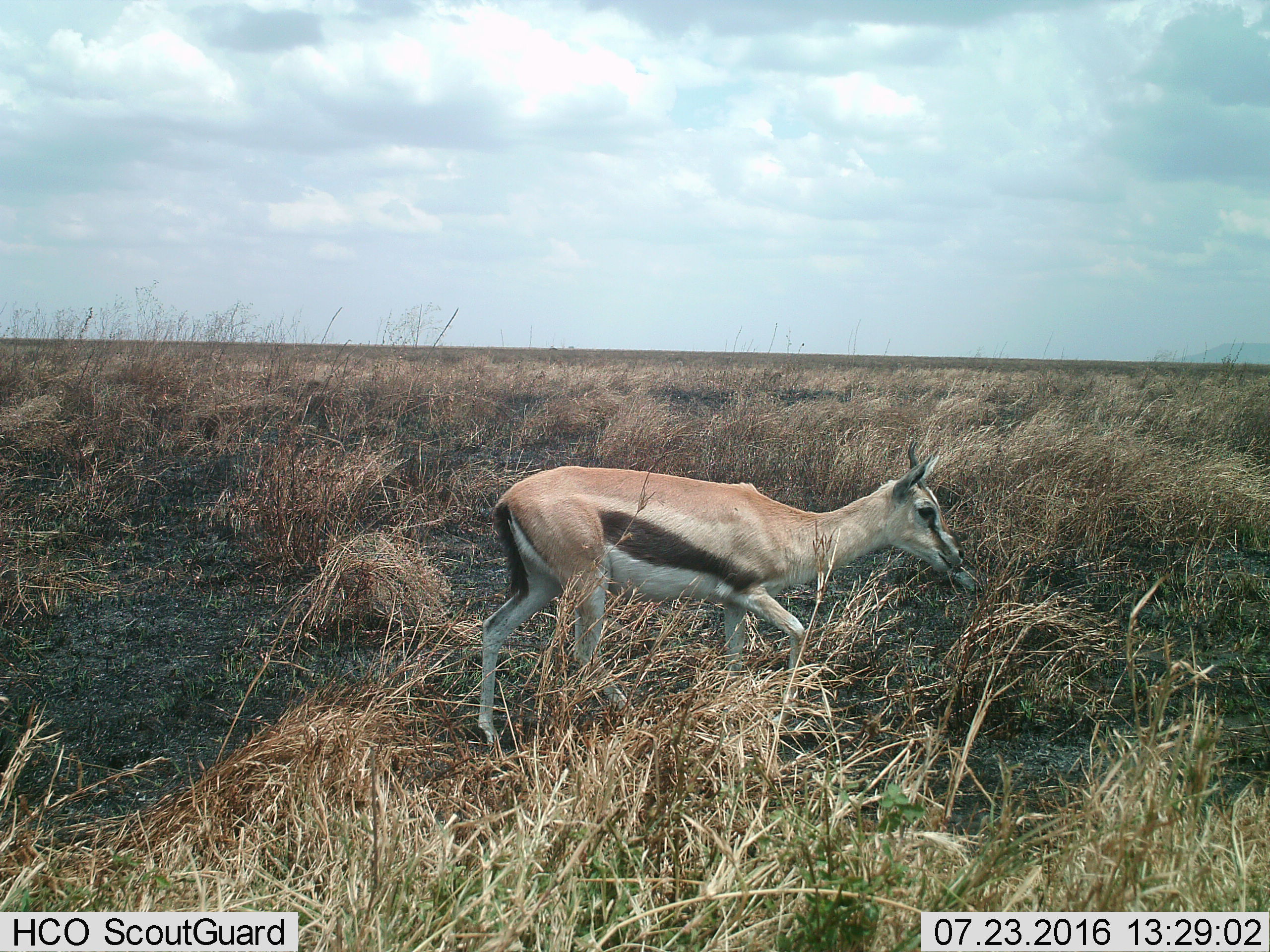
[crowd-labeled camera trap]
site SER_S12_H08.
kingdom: Animalia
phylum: Chordata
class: Mammalia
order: Artiodactyla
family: Bovidae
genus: Eudorcas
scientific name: Eudorcas thomsonii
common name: thomson's gazelle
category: gazellethomsons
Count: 1.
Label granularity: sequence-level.